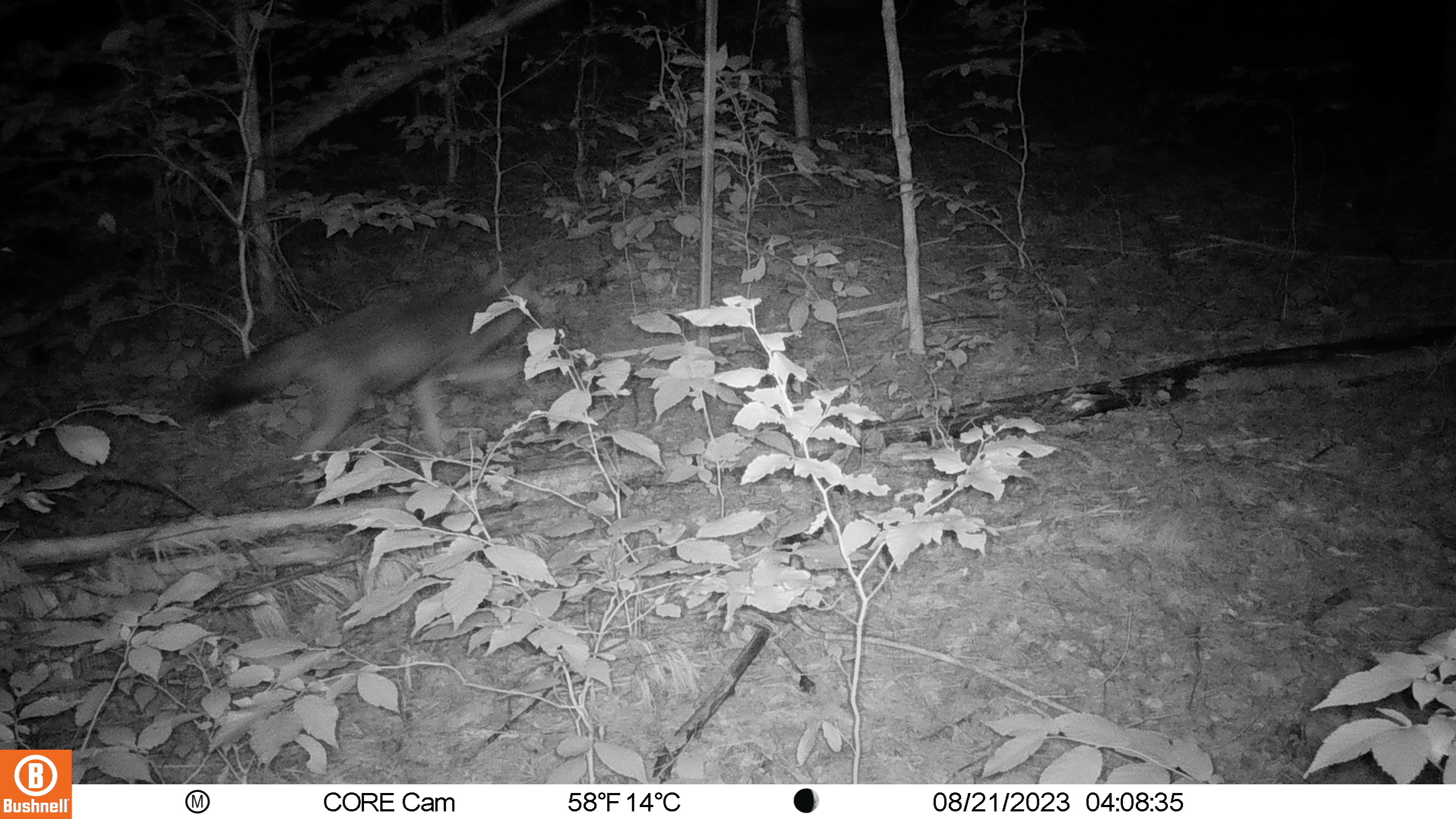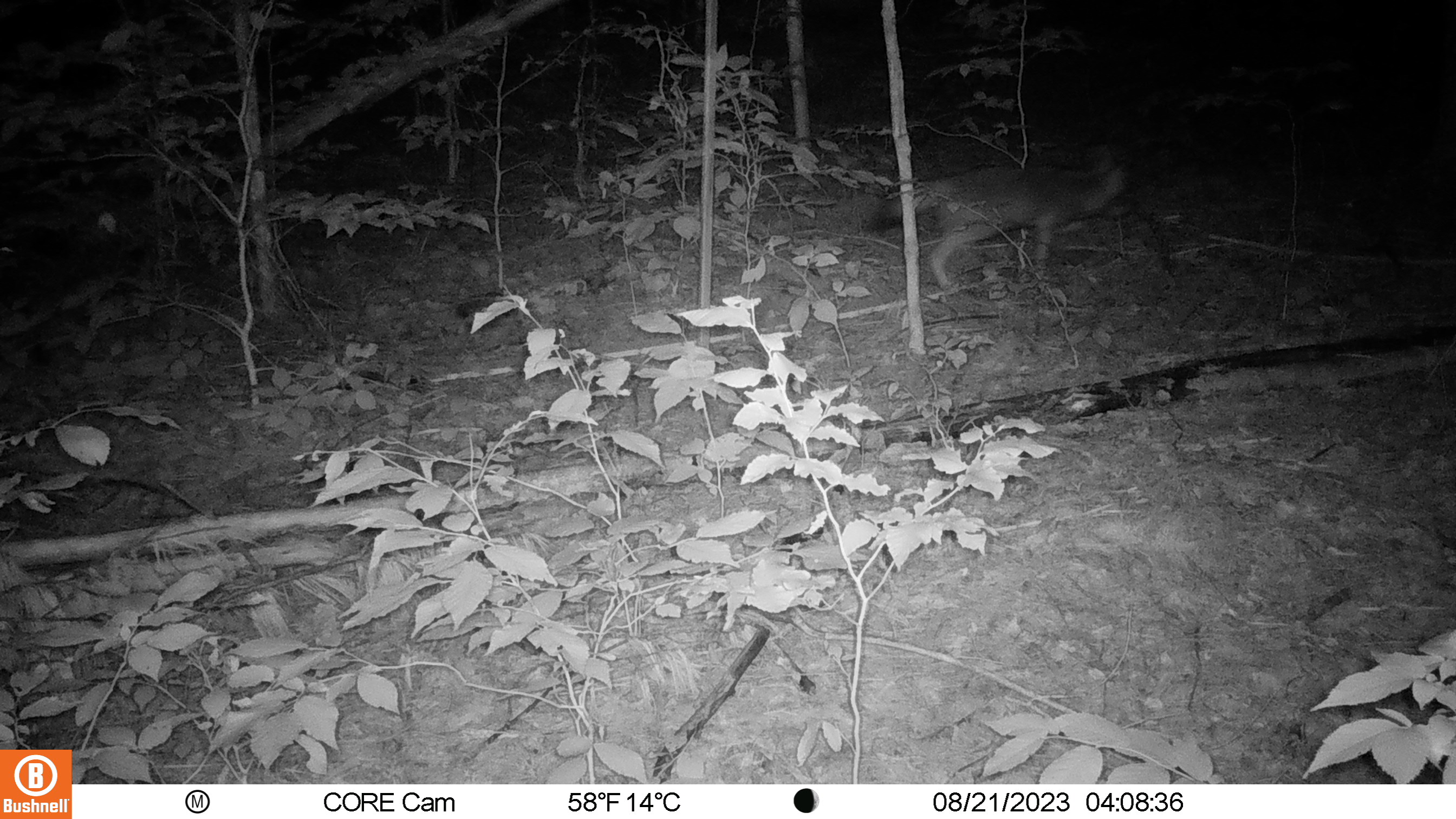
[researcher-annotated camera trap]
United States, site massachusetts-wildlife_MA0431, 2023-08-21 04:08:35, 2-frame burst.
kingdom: Animalia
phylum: Chordata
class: Mammalia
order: Carnivora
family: Canidae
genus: Canis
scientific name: Canis latrans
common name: coyote